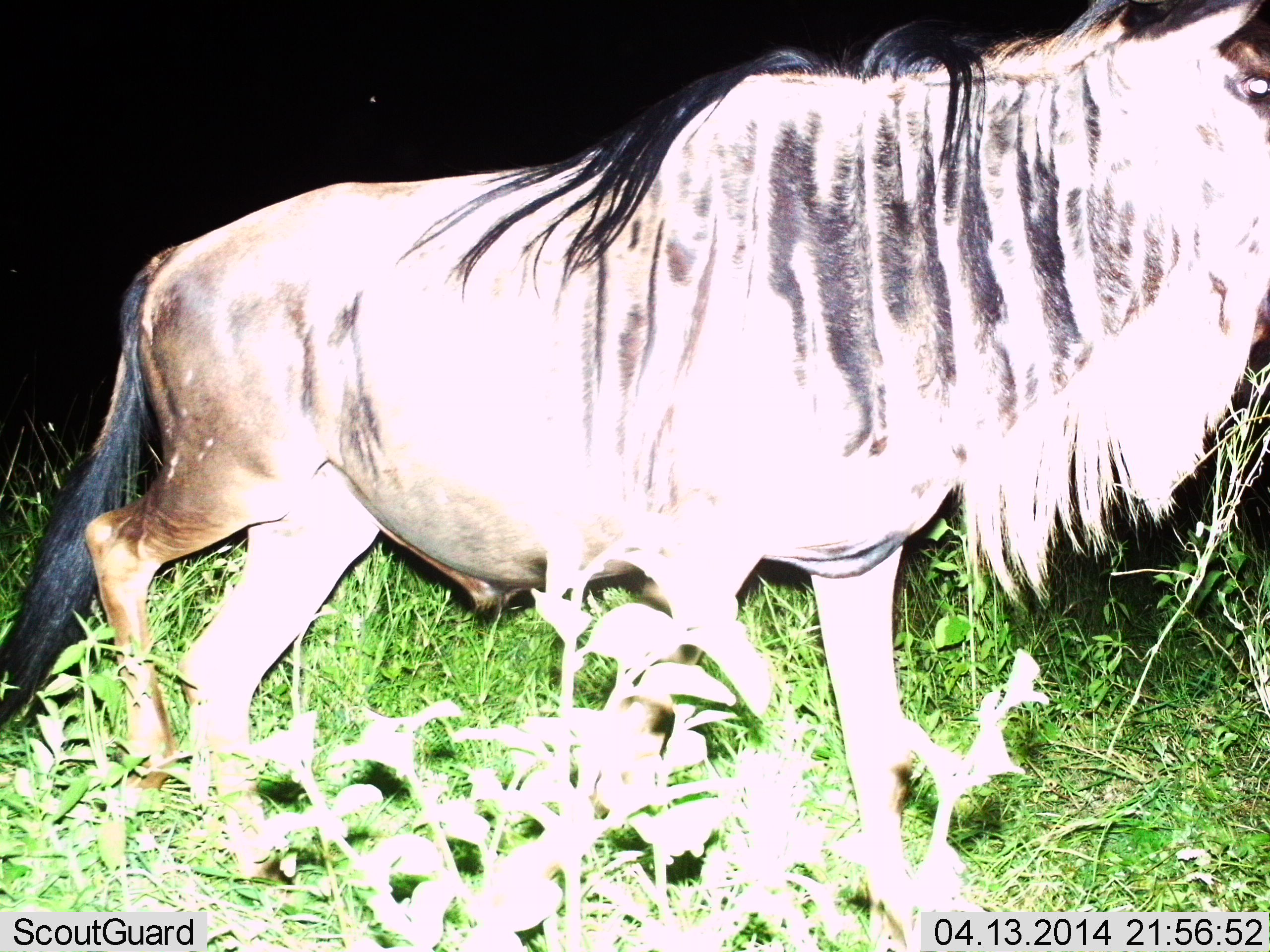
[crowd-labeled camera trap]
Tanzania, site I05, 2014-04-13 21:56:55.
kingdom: Animalia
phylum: Chordata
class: Mammalia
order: Artiodactyla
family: Bovidae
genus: Connochaetes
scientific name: Connochaetes taurinus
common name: blue wildebeest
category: wildebeest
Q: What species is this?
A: Wildebeest (blue wildebeest) (Connochaetes taurinus).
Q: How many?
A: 1.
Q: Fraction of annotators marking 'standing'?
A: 20%.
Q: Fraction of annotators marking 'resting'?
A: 0%.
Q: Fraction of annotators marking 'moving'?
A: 80%.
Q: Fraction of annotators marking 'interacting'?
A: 0%.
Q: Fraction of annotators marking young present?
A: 0%.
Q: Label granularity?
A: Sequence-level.